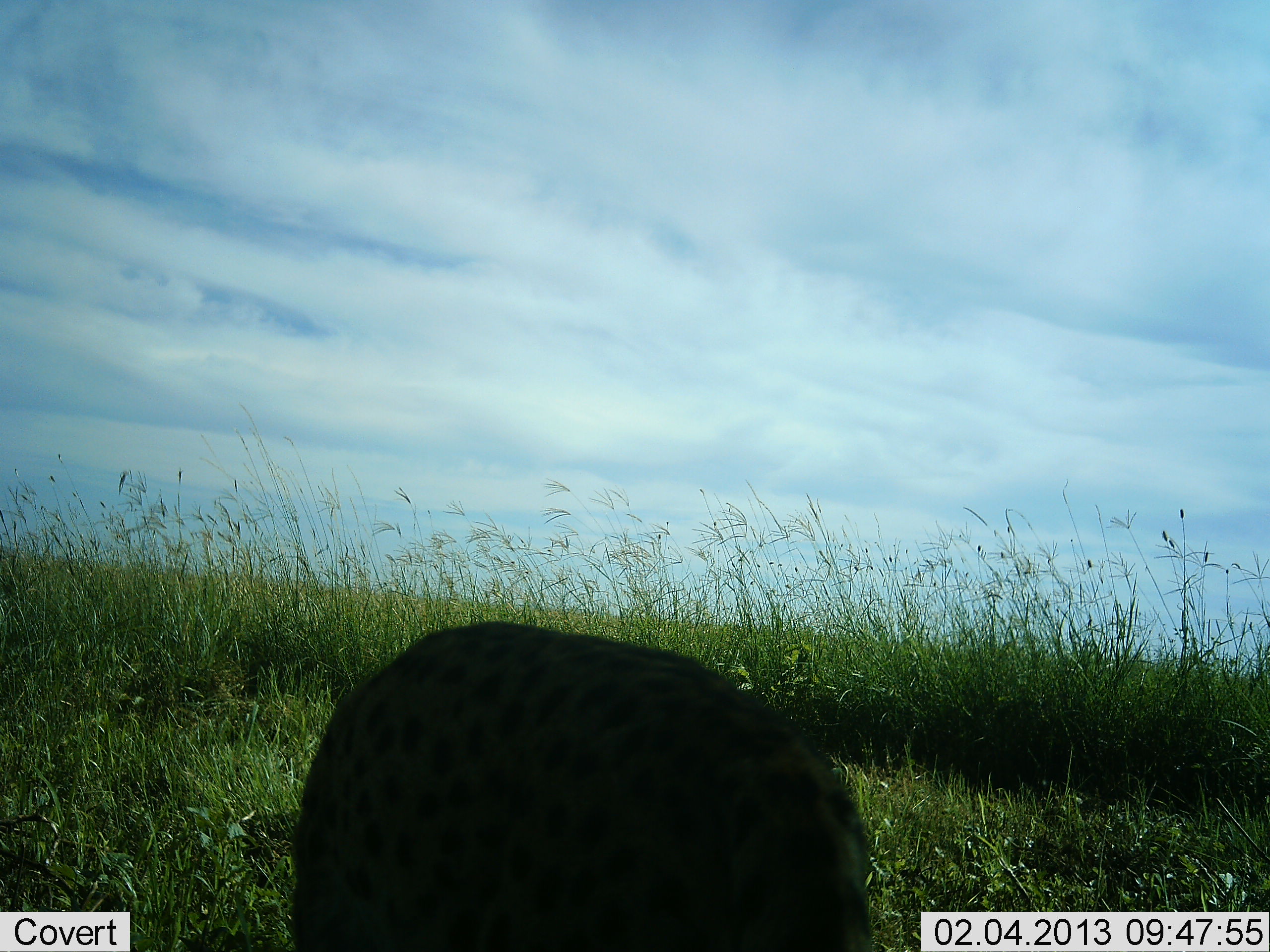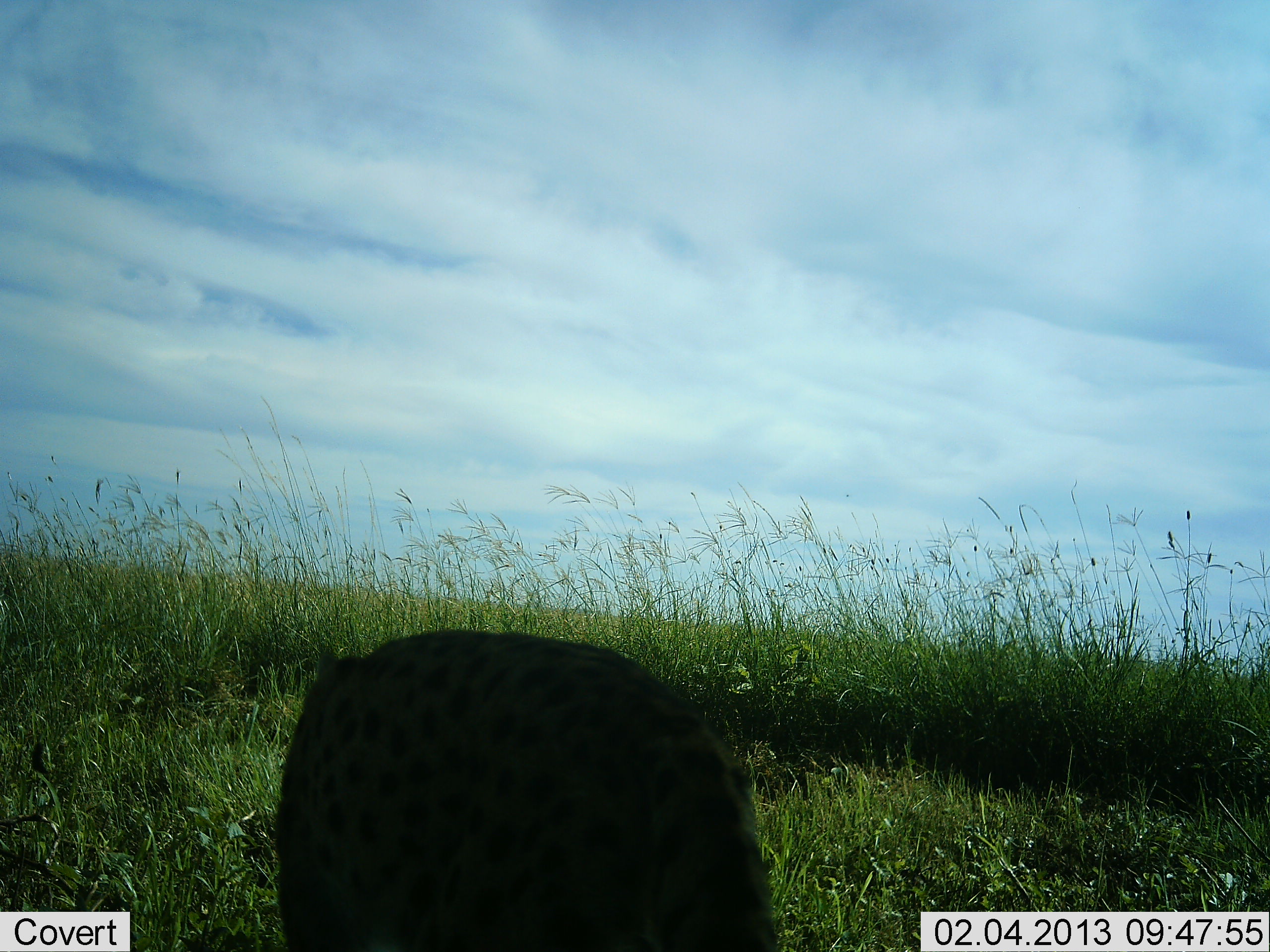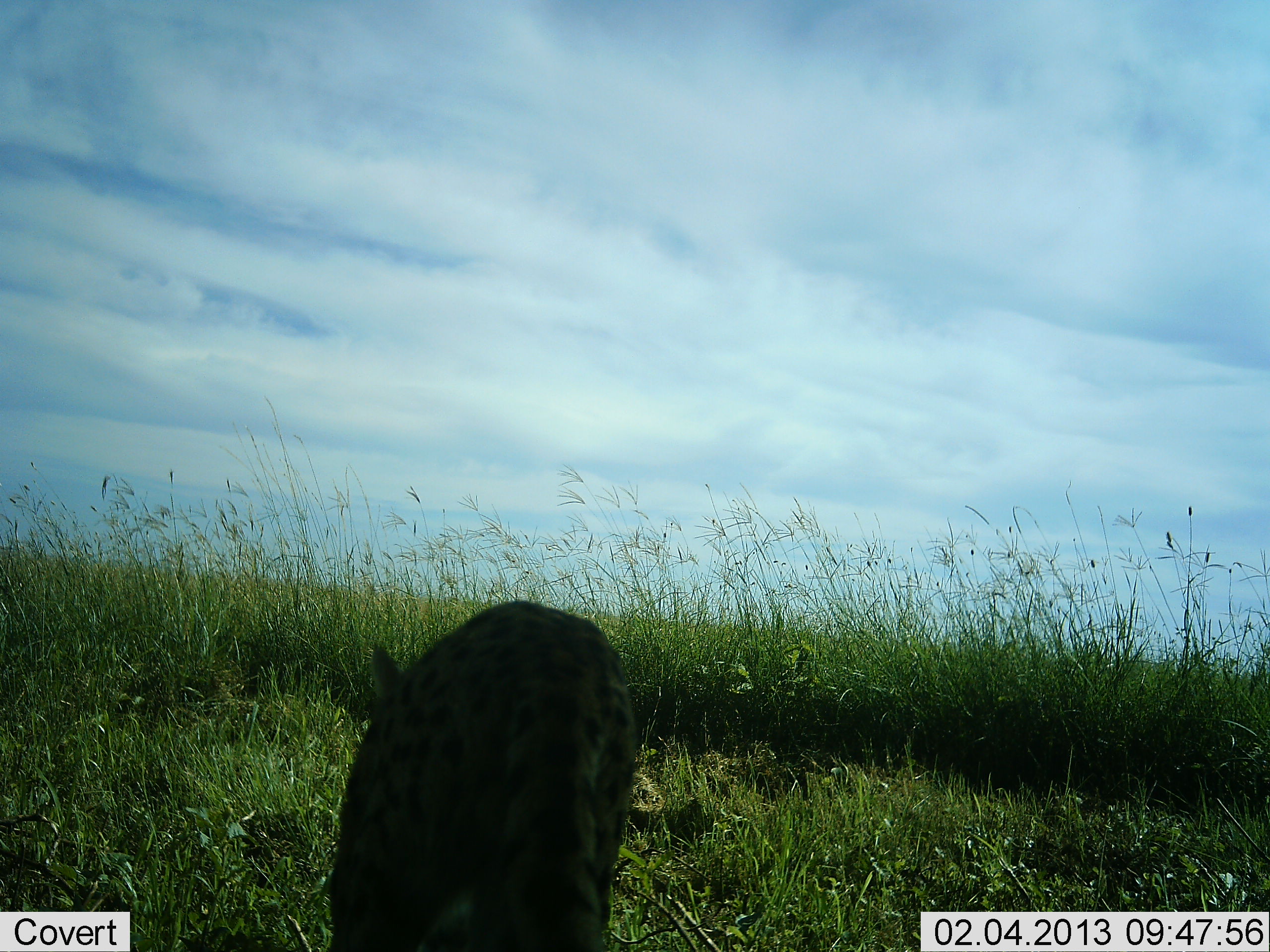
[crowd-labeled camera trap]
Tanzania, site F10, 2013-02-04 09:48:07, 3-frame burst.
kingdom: Animalia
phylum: Chordata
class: Mammalia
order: Carnivora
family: Felidae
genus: Leptailurus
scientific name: Leptailurus serval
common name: serval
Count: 1.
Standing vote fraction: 50%.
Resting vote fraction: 0%.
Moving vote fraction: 62%.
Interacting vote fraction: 0%.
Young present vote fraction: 12%.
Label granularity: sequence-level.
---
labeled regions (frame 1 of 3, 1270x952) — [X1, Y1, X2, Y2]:
animal: [290, 619, 880, 951]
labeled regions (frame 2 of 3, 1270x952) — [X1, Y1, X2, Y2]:
animal: [275, 628, 781, 952]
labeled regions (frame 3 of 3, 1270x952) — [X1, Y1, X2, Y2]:
animal: [327, 599, 640, 951]